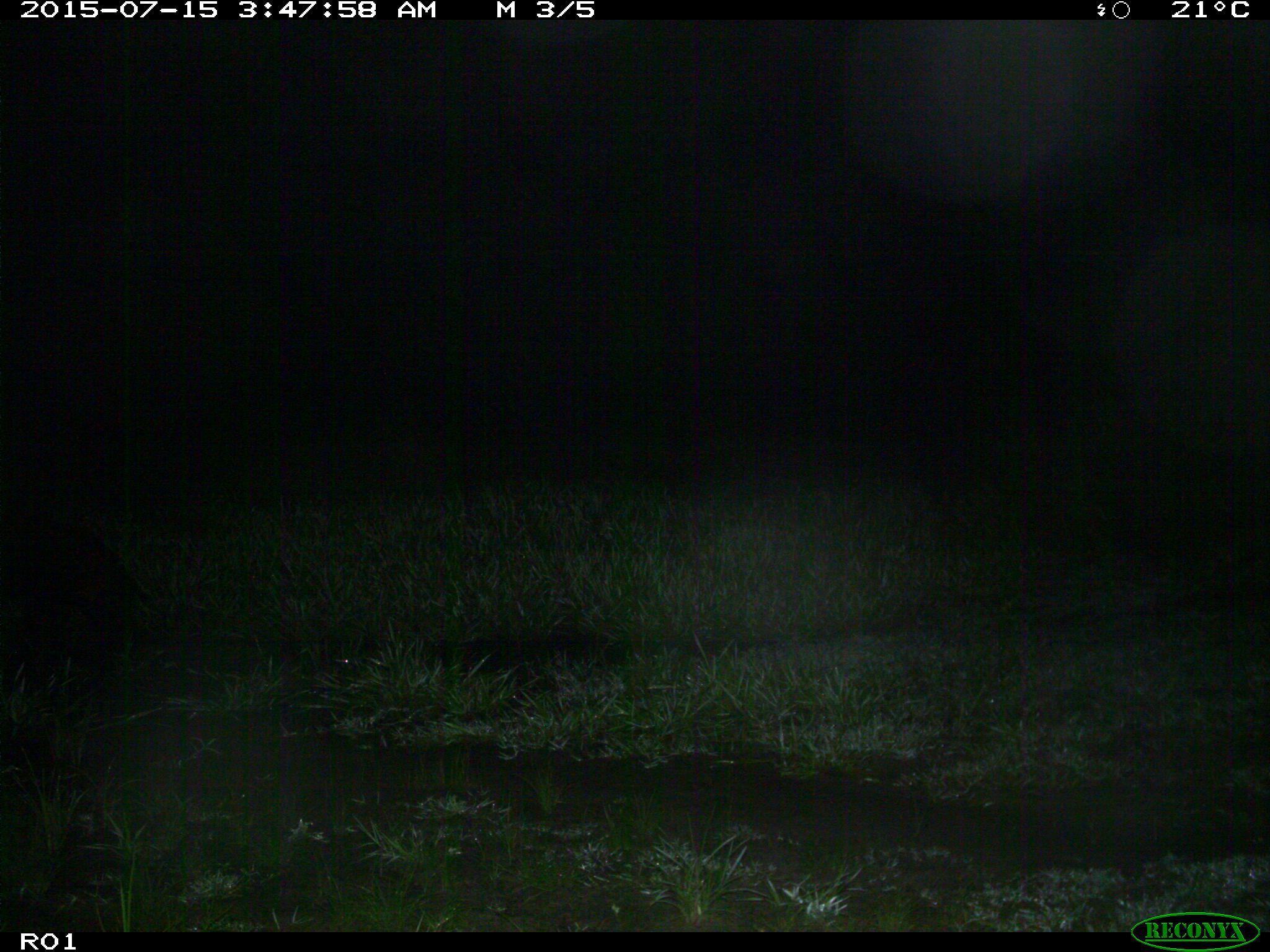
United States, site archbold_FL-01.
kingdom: Animalia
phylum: Chordata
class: Mammalia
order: Artiodactyla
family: Suidae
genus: Sus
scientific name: Sus scrofa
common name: wild boar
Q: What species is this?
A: Sus scrofa (wild boar).